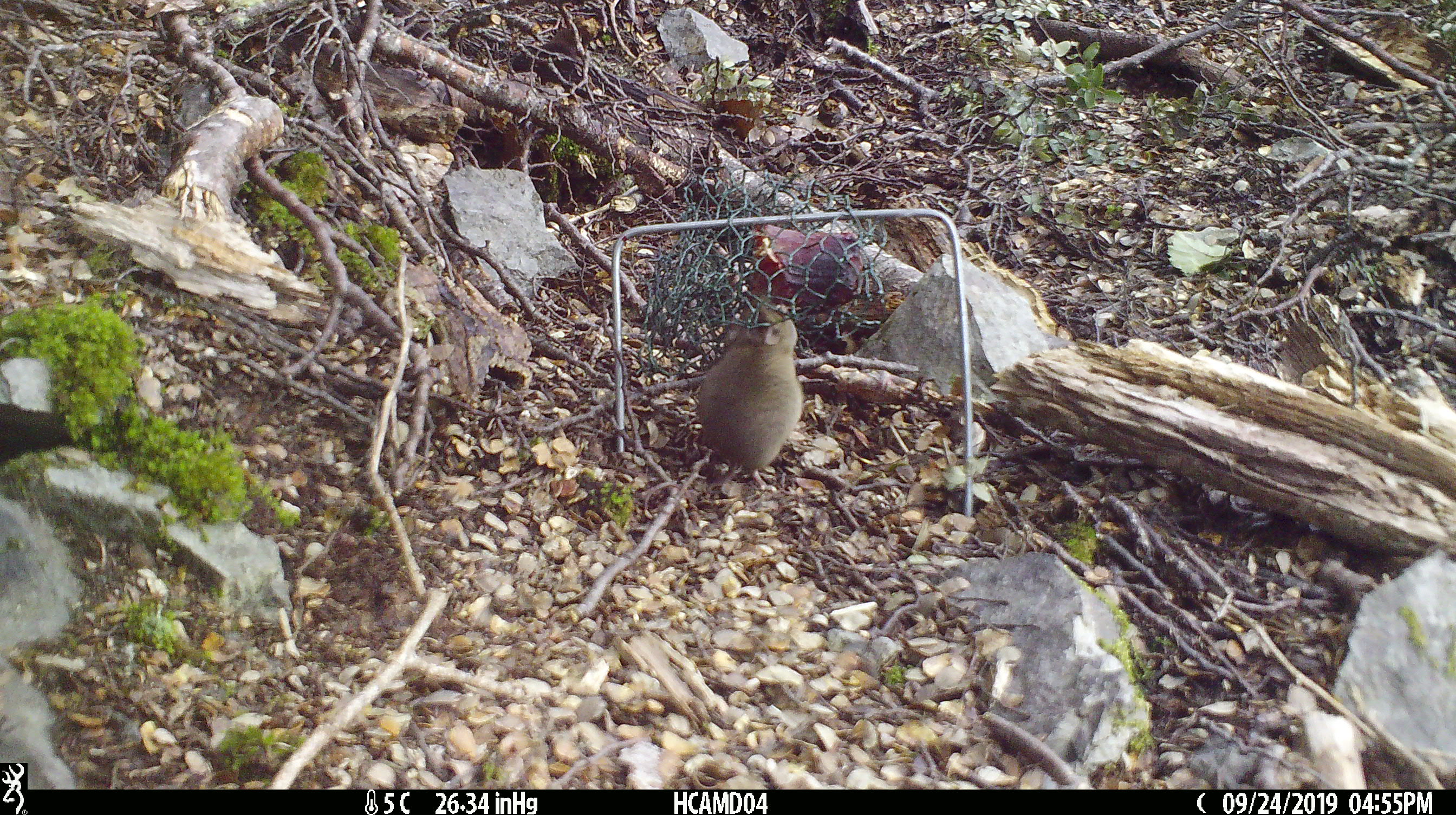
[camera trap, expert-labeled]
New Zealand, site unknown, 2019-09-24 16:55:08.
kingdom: Animalia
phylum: Chordata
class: Mammalia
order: Rodentia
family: Muridae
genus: Mus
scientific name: Mus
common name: mouse